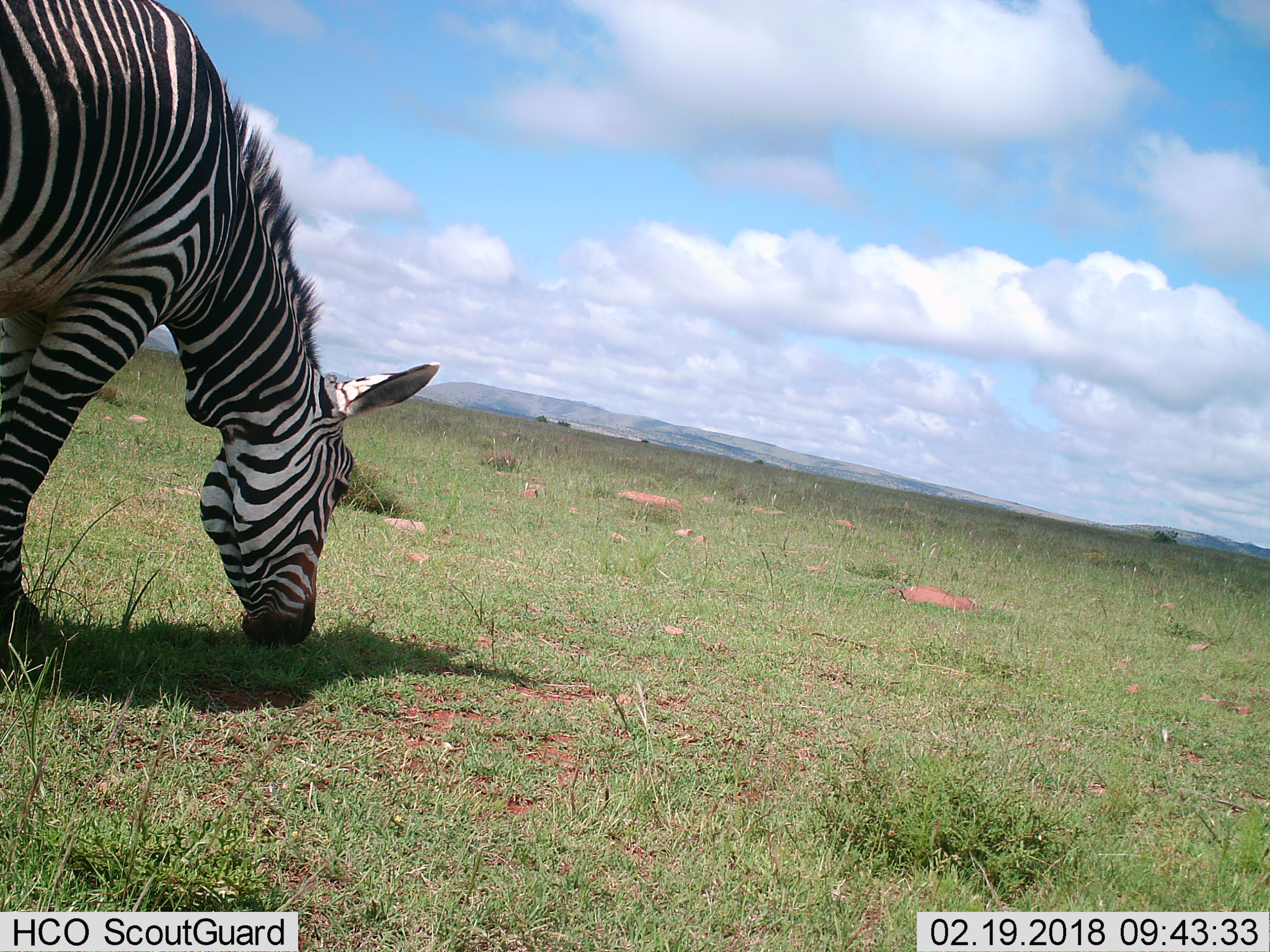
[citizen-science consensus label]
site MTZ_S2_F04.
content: unidentified animal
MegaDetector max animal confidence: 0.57